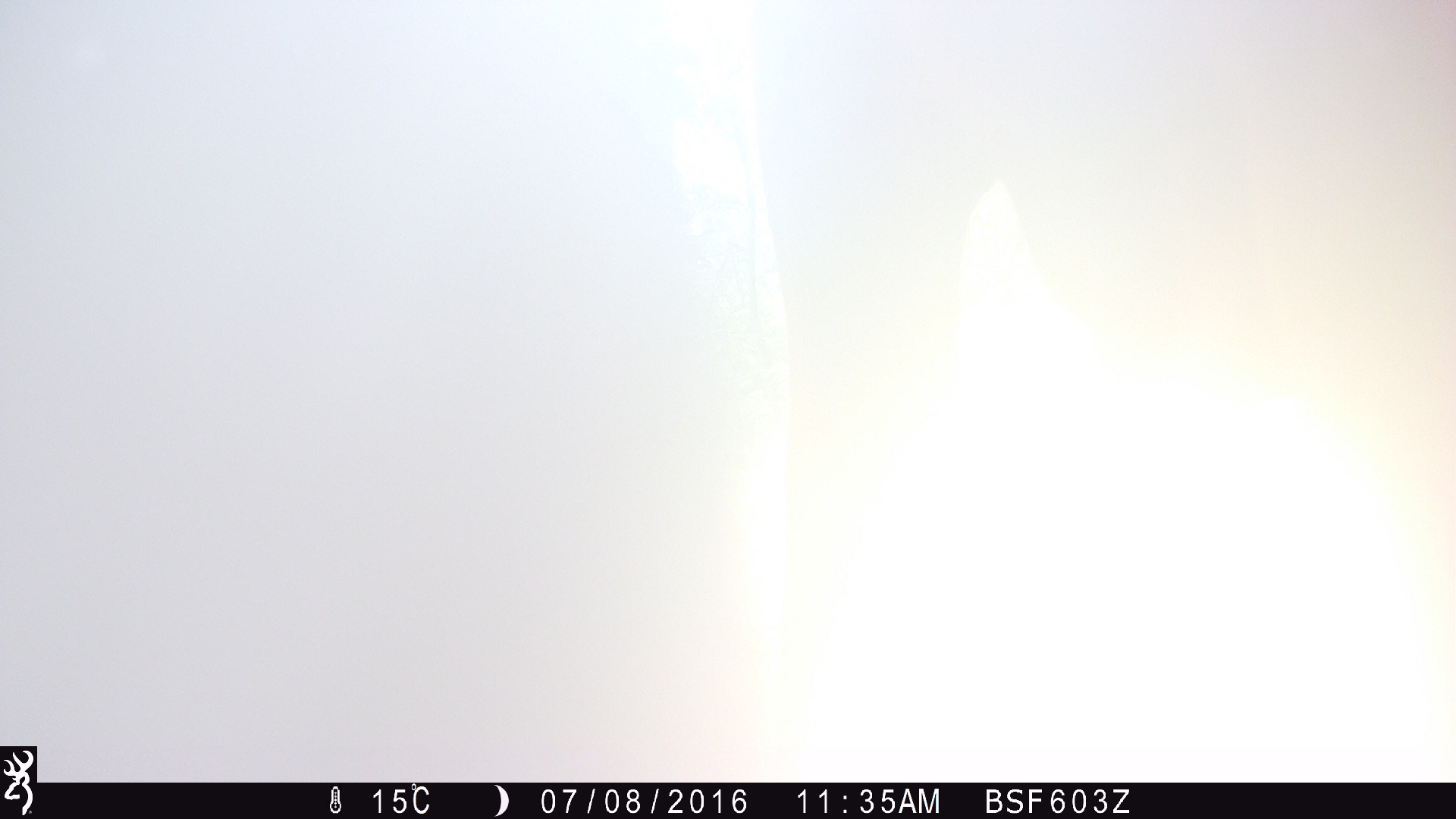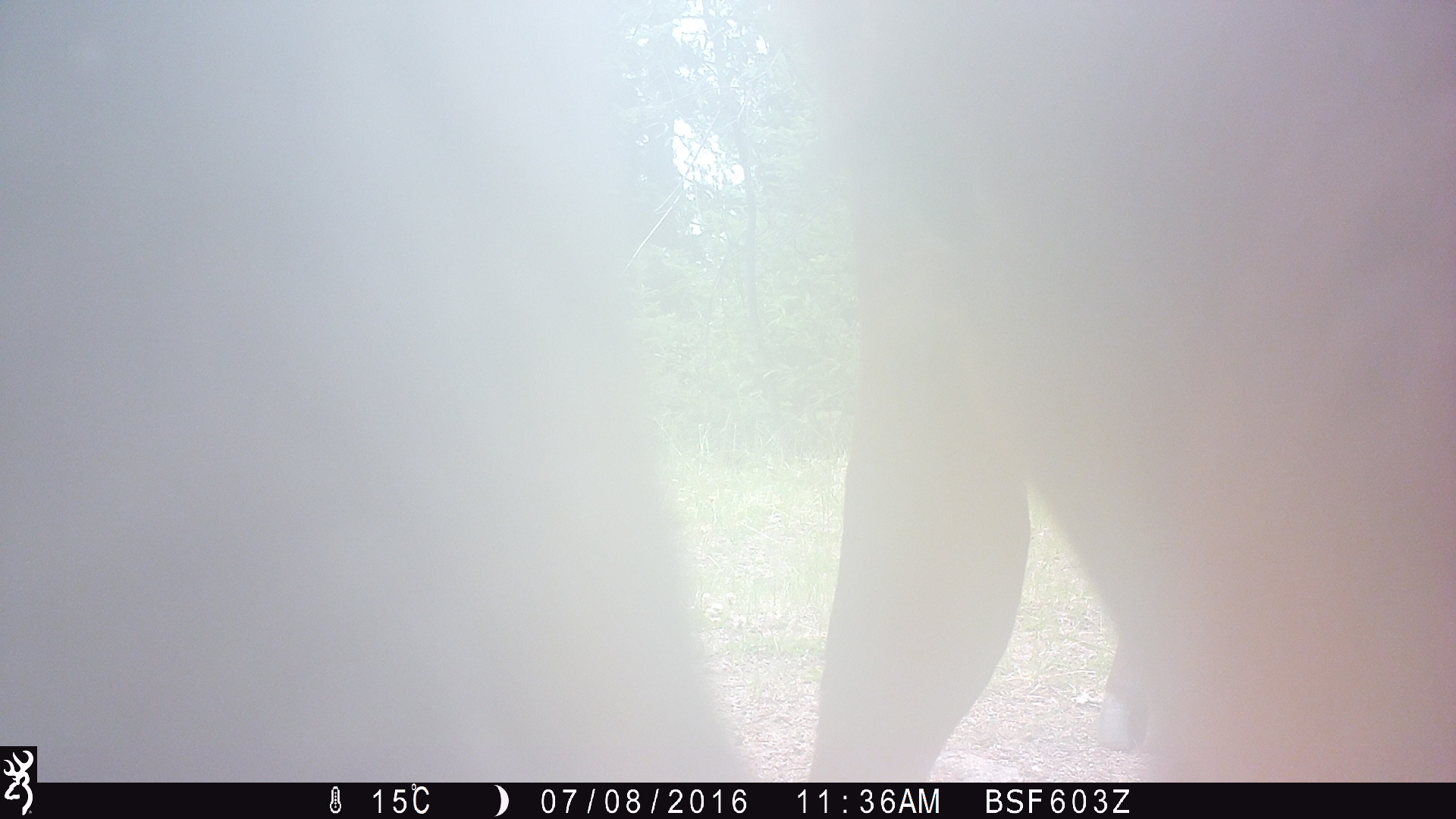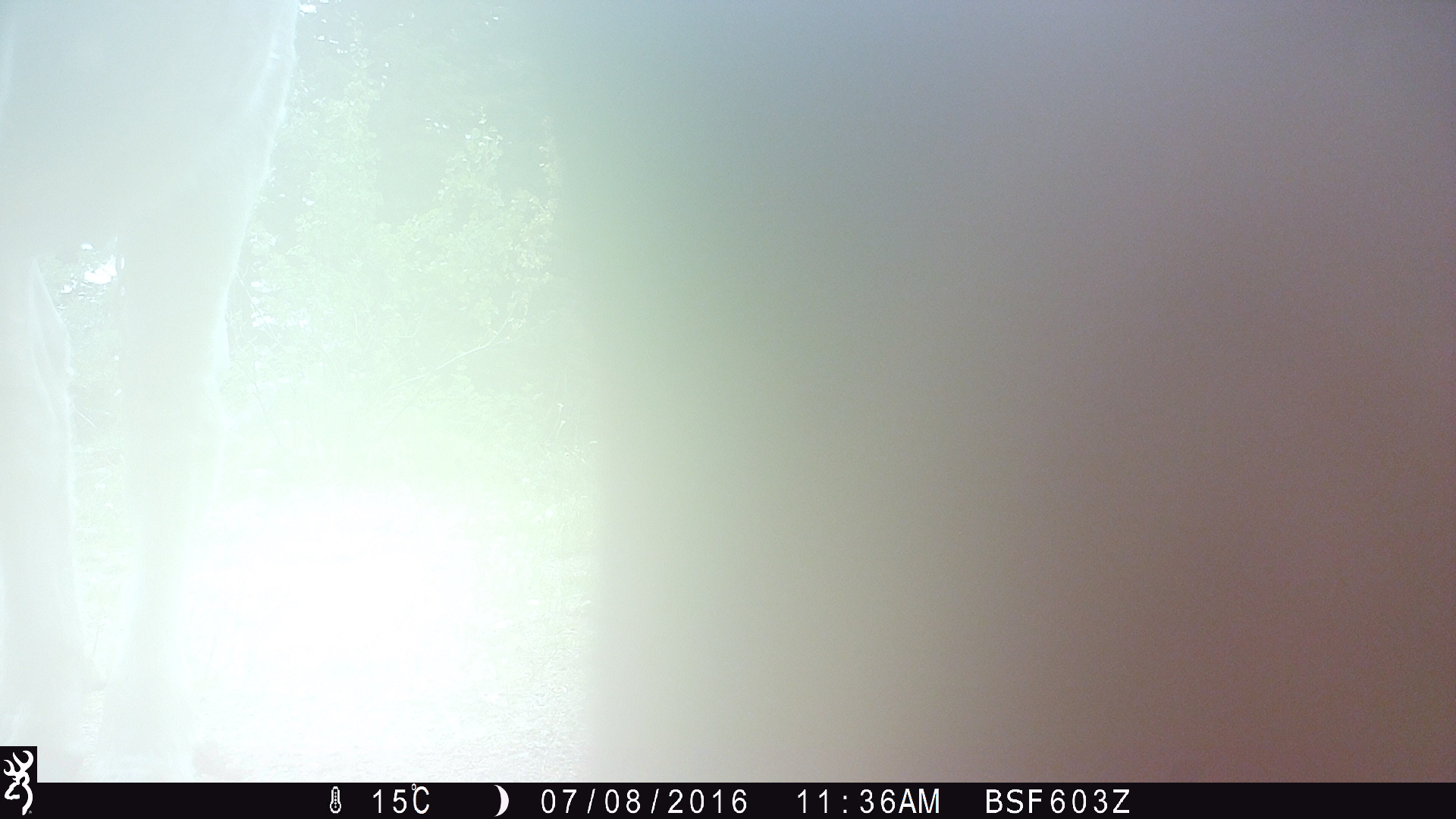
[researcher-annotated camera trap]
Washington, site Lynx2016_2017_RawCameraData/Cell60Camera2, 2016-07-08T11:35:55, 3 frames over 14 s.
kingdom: Animalia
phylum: Chordata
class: Mammalia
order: Artiodactyla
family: Bovidae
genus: Bos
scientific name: Bos taurus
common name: domestic cattle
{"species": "domestic cattle (Bos taurus)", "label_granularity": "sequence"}